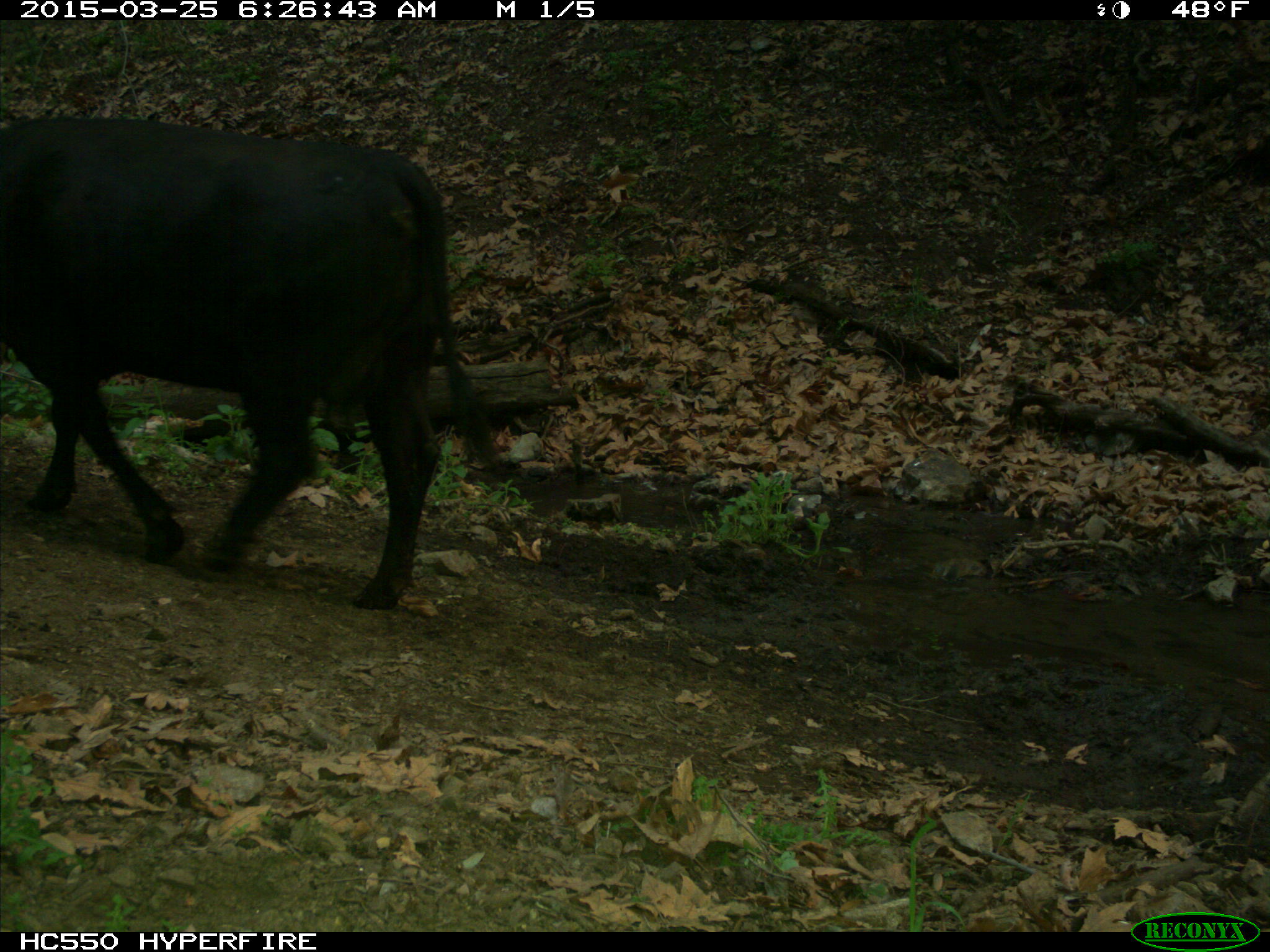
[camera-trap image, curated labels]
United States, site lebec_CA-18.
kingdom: Animalia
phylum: Chordata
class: Mammalia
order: Artiodactyla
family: Bovidae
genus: Bos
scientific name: Bos taurus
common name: domestic cow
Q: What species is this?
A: Bos taurus (domestic cow).